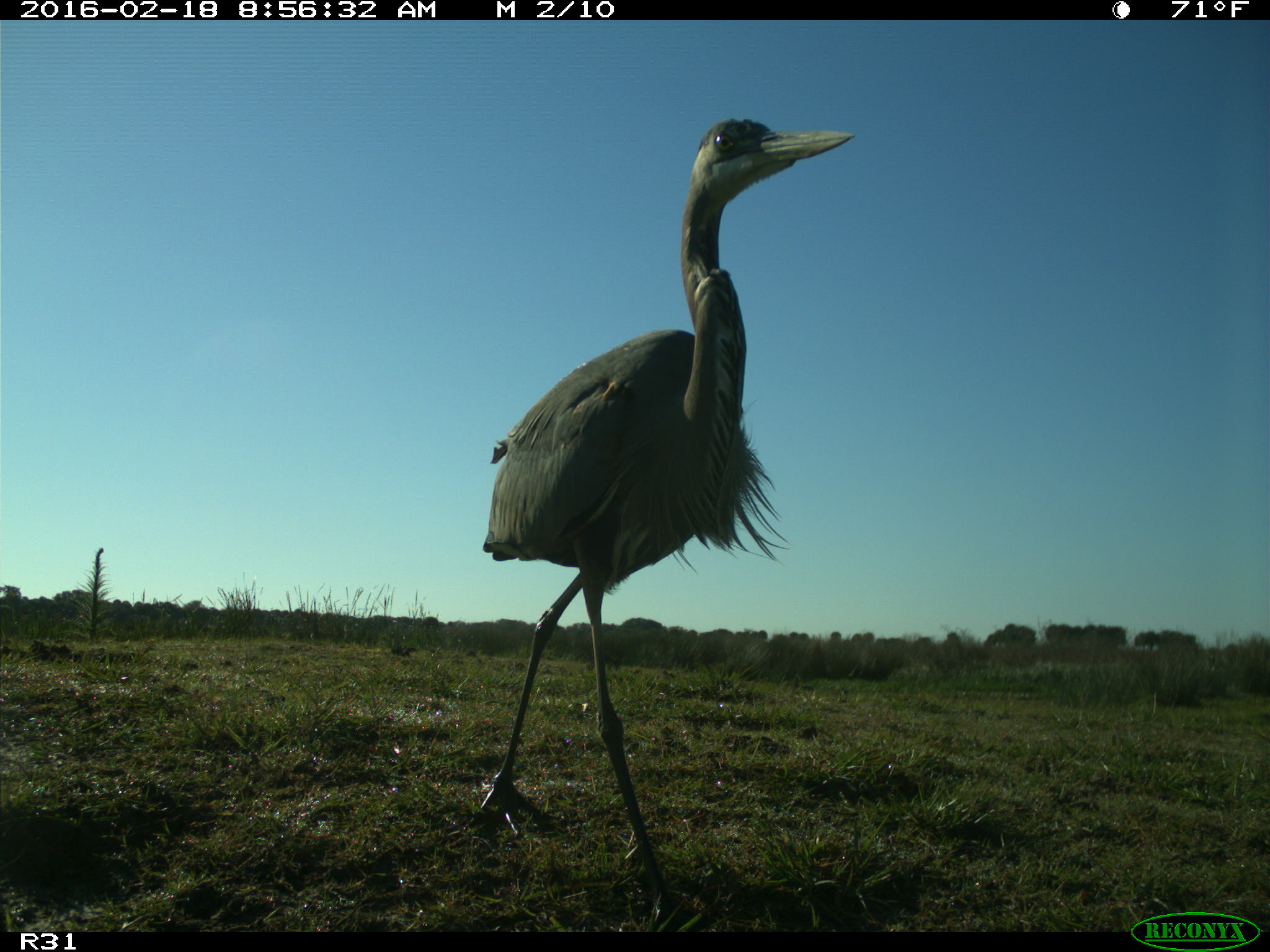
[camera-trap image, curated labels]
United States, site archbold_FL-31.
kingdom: Animalia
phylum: Chordata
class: Aves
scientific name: Aves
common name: birds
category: unidentified bird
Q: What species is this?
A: Unidentified bird (birds) (Aves).